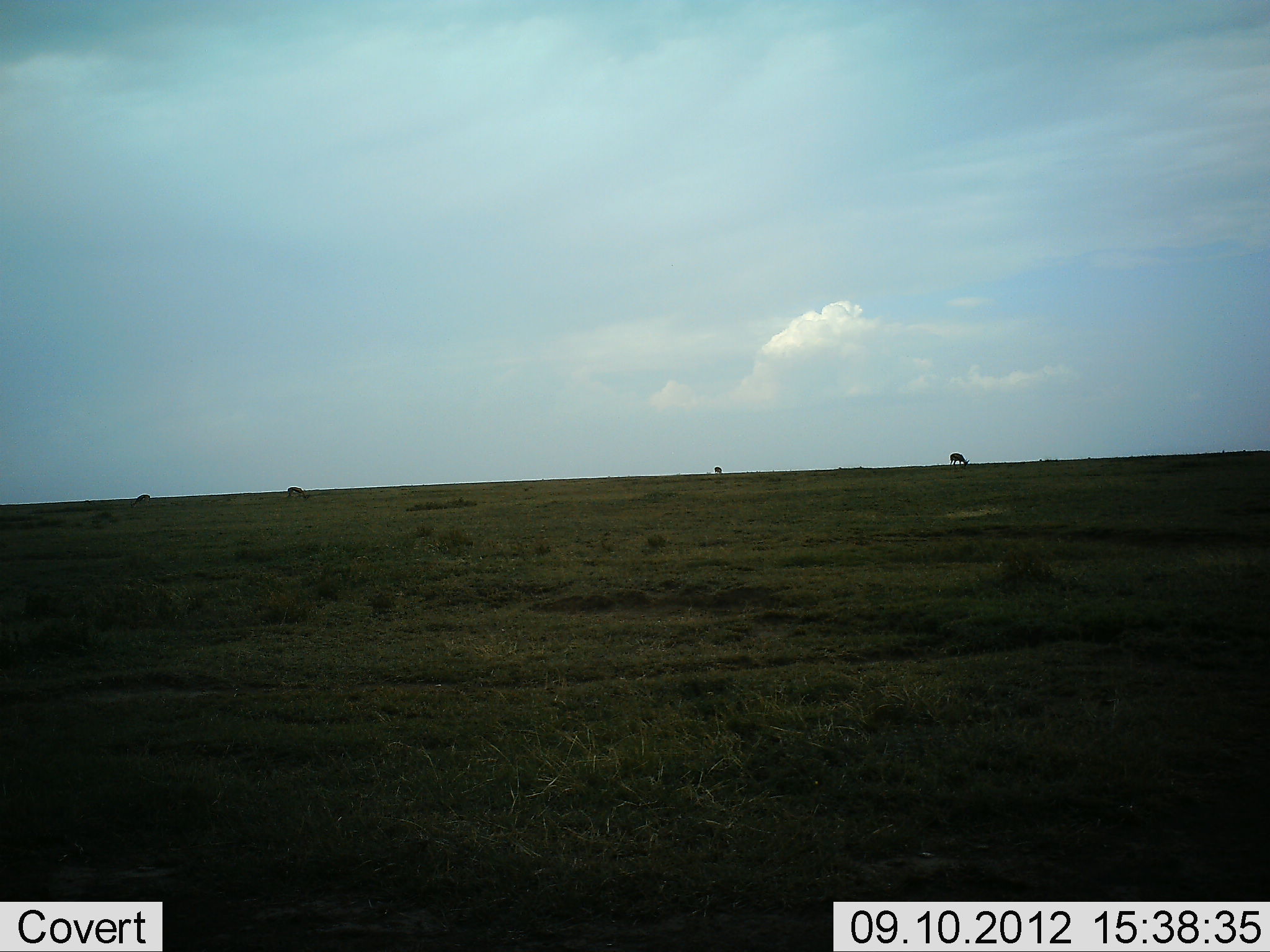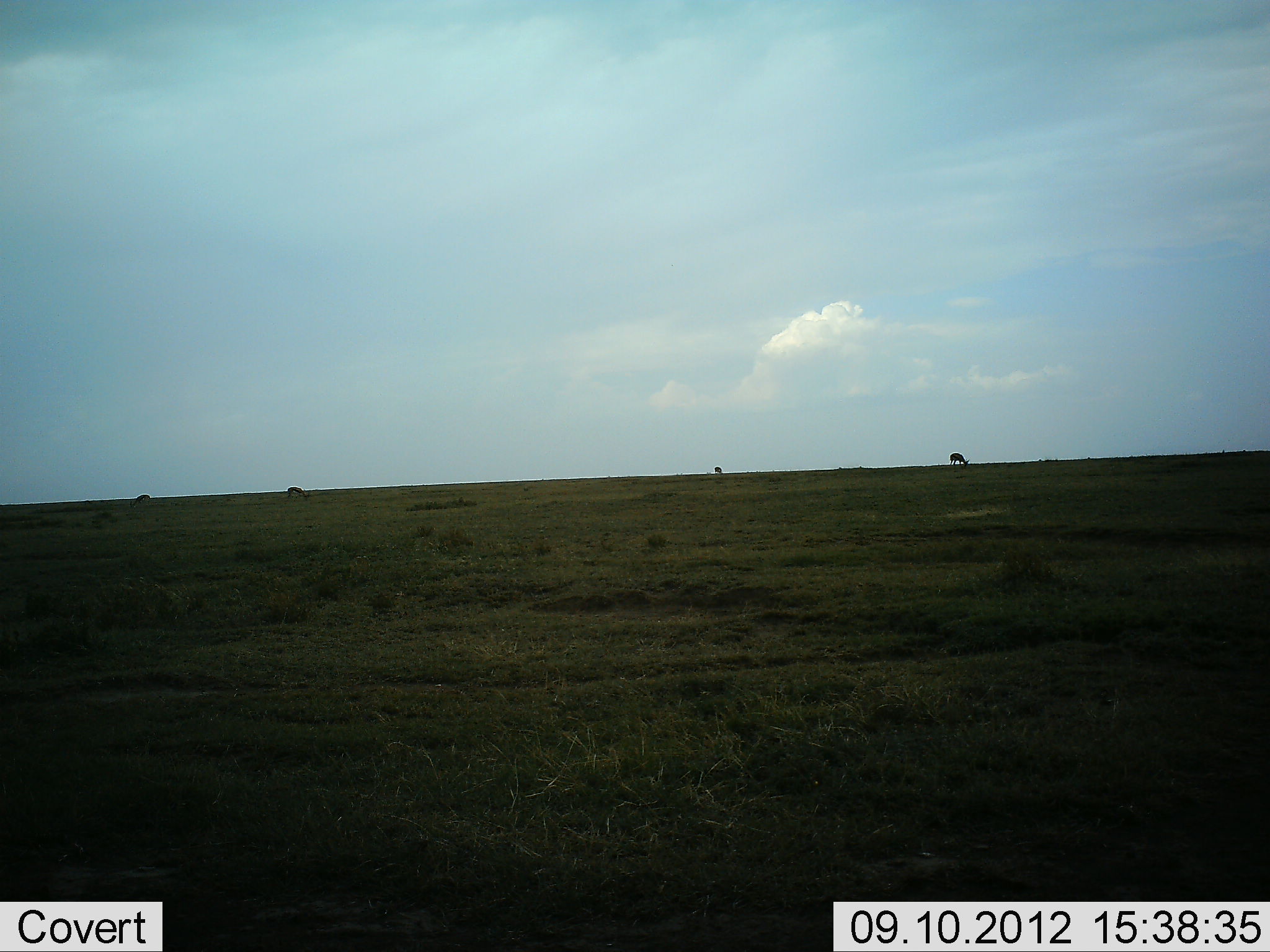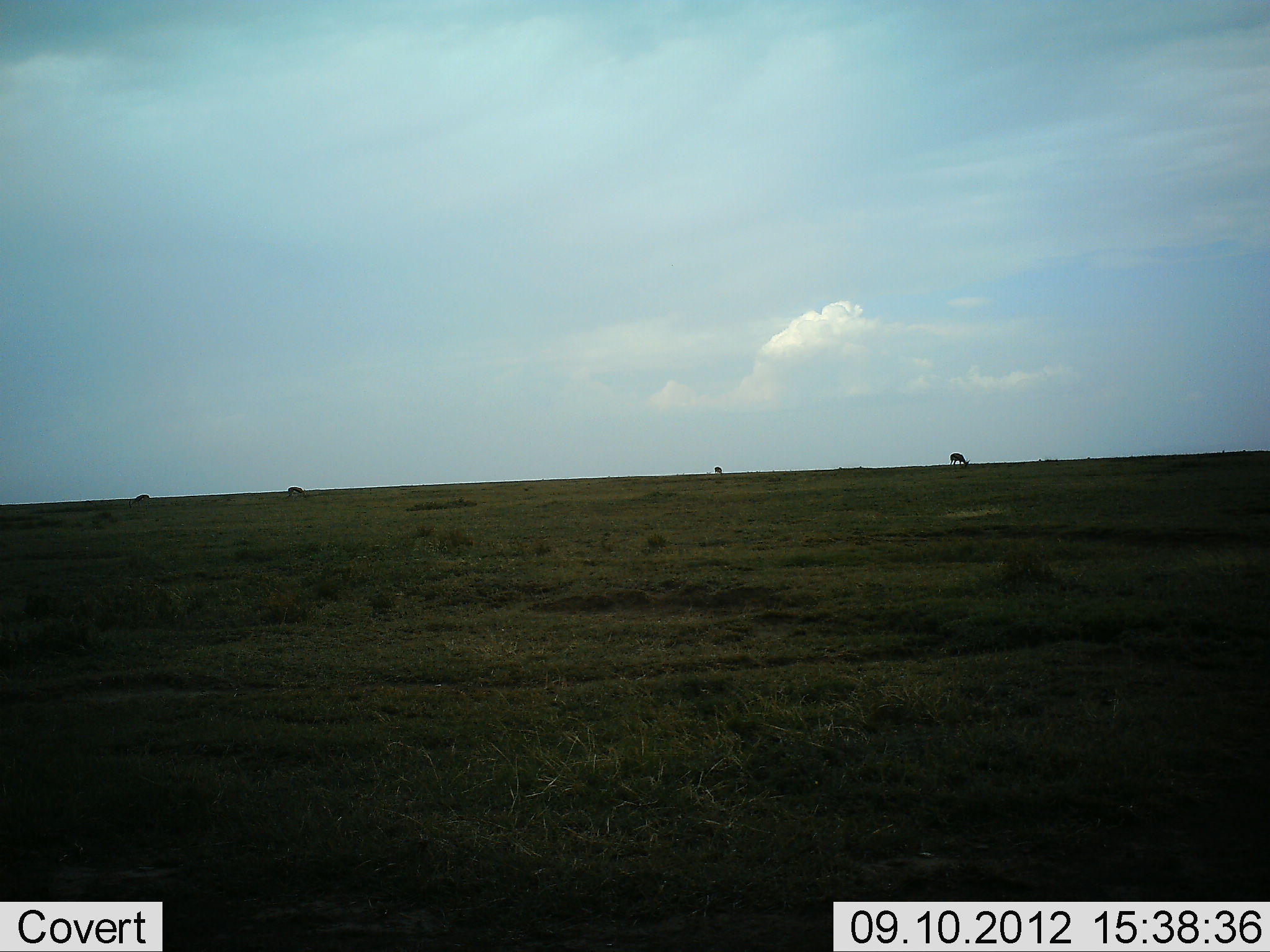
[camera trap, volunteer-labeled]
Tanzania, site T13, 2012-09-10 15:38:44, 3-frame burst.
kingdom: Animalia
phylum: Chordata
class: Mammalia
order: Artiodactyla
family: Bovidae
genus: Eudorcas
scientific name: Eudorcas thomsonii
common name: thomson's gazelle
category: gazellethomsons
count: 4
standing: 14%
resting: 0%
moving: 14%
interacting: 0%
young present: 0%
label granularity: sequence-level